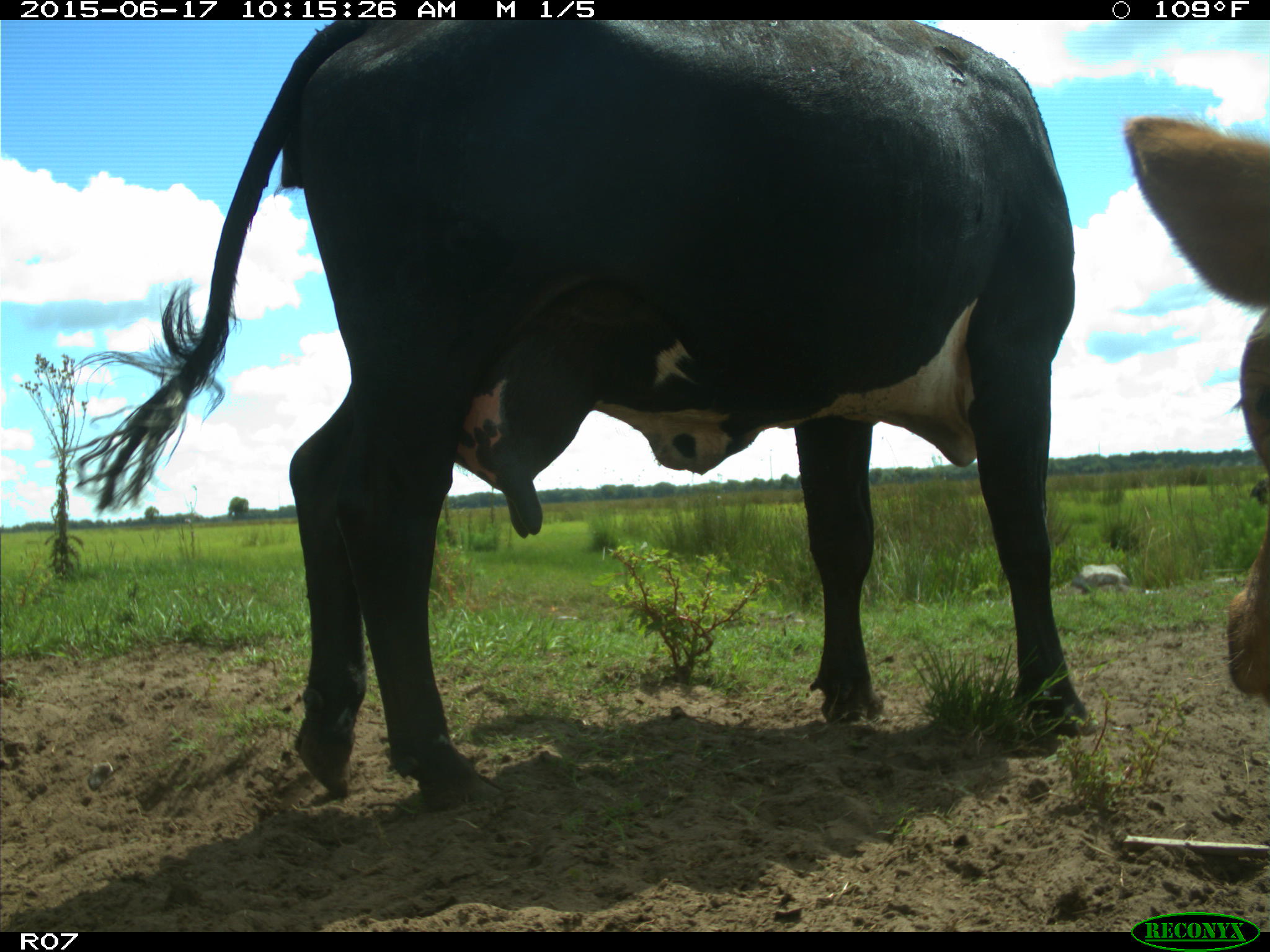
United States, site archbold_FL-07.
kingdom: Animalia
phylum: Chordata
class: Mammalia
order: Artiodactyla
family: Bovidae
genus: Bos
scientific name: Bos taurus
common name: domestic cow